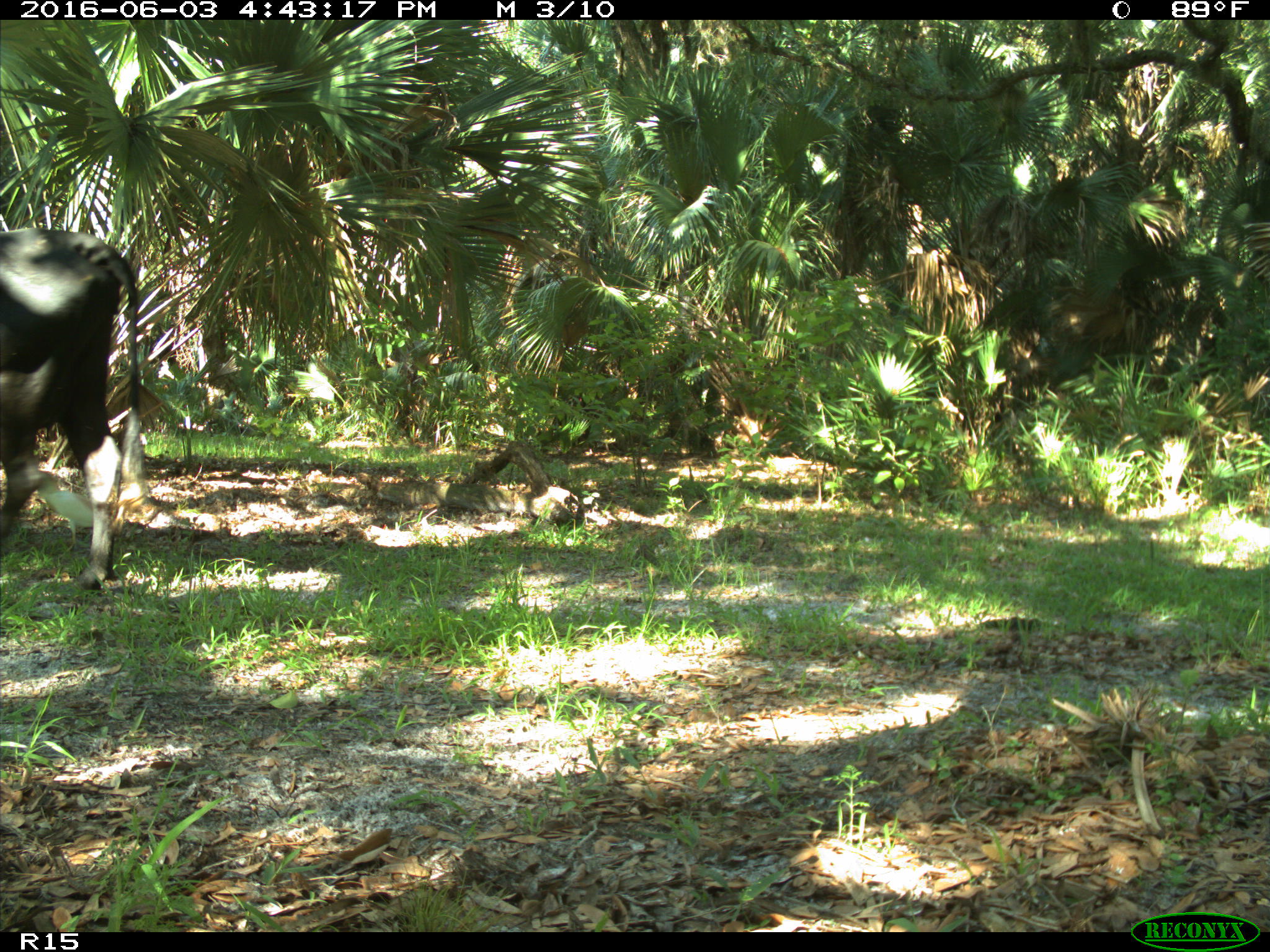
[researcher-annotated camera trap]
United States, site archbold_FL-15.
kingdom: Animalia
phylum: Chordata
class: Mammalia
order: Artiodactyla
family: Bovidae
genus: Bos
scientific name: Bos taurus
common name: domestic cow